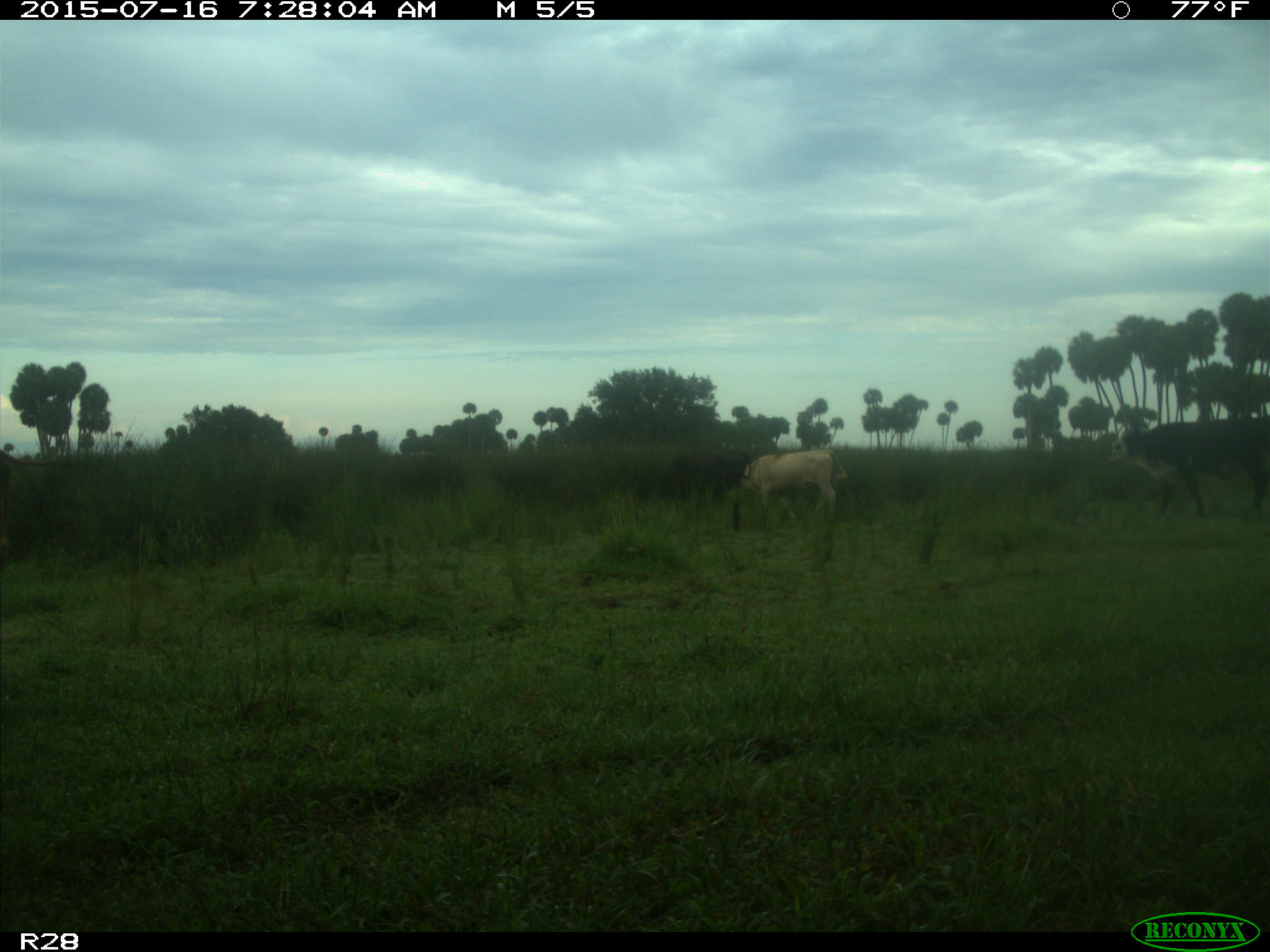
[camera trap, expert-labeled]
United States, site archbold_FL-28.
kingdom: Animalia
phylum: Chordata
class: Mammalia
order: Artiodactyla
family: Bovidae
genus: Bos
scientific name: Bos taurus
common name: domestic cow